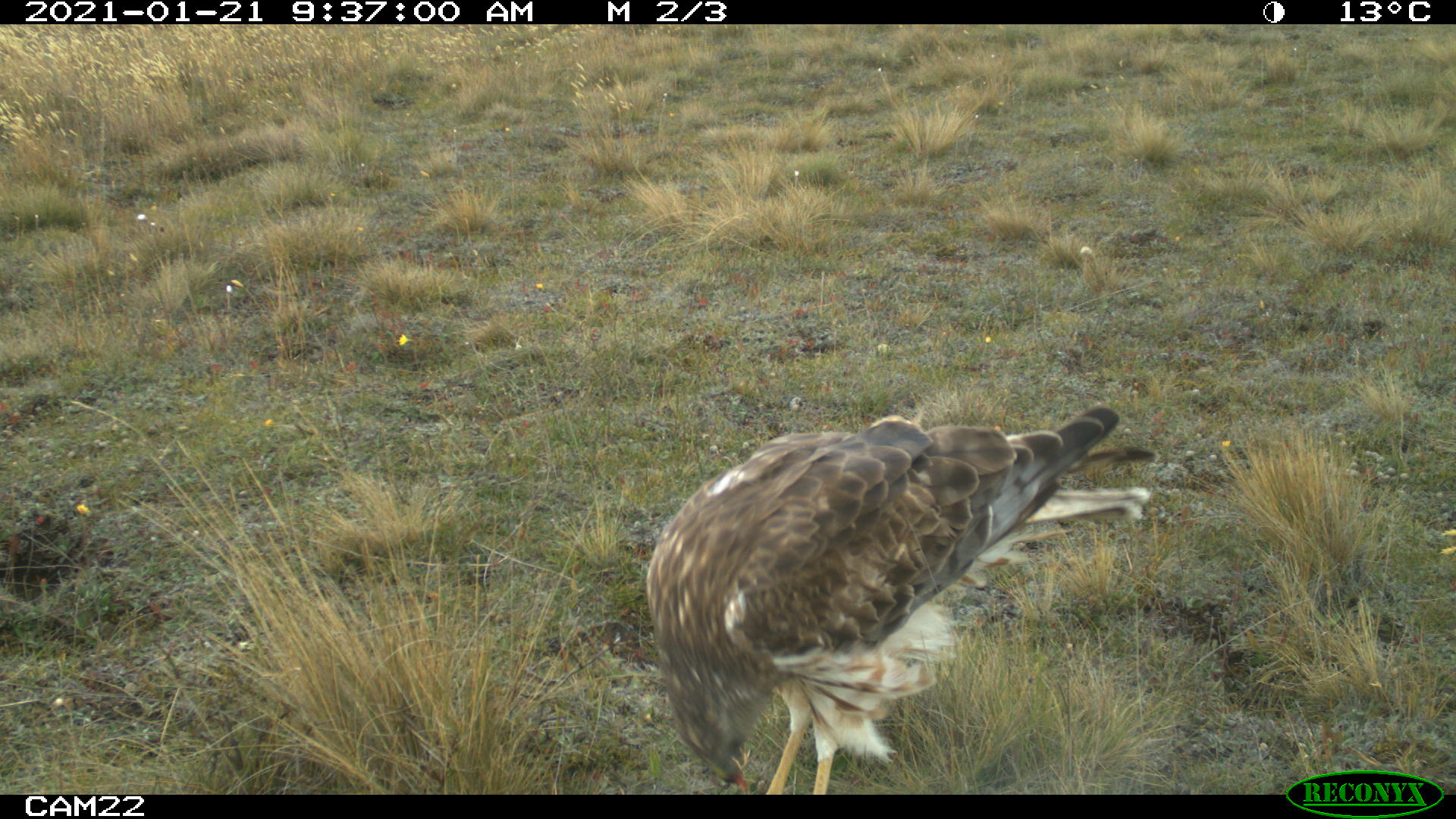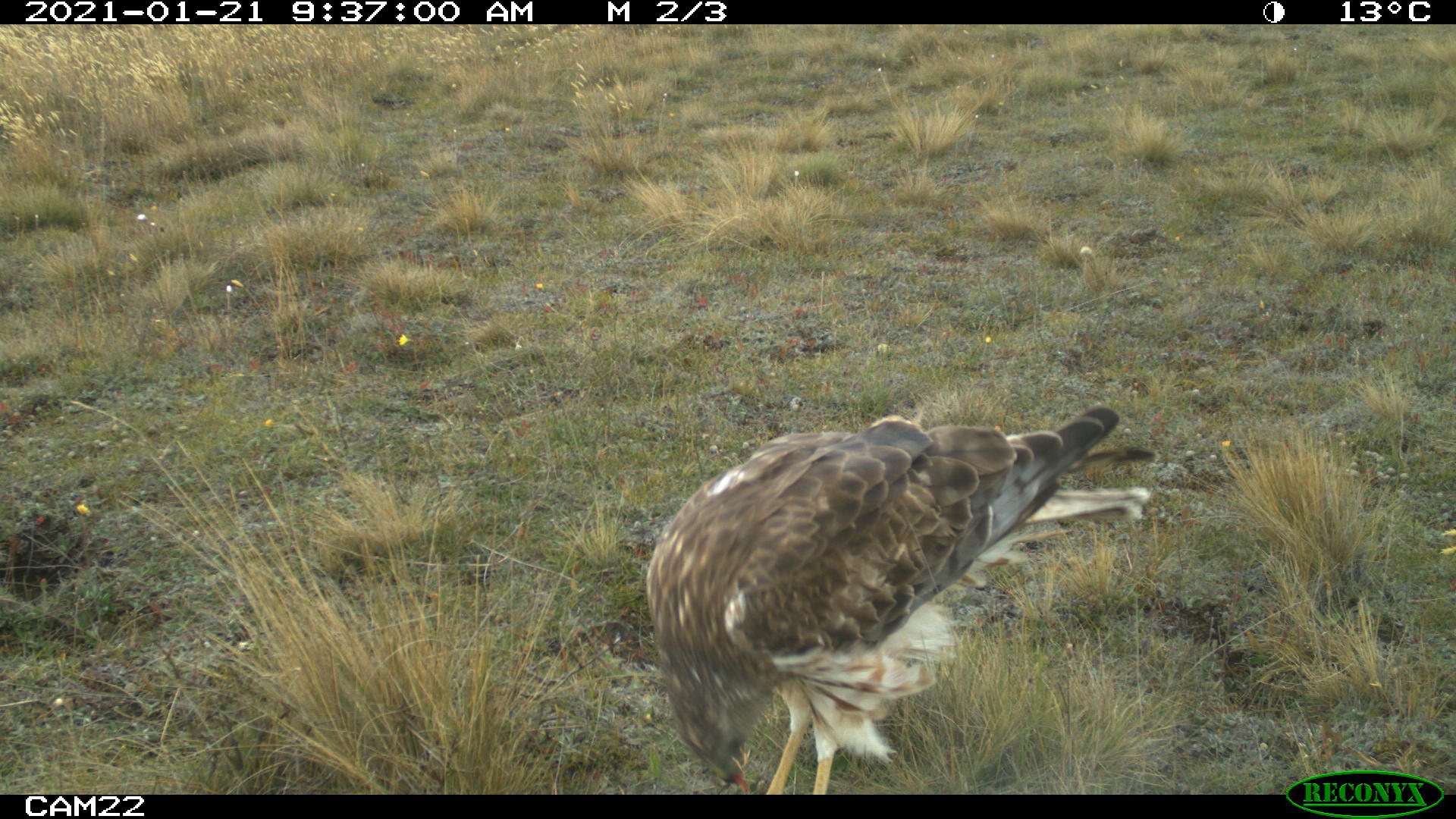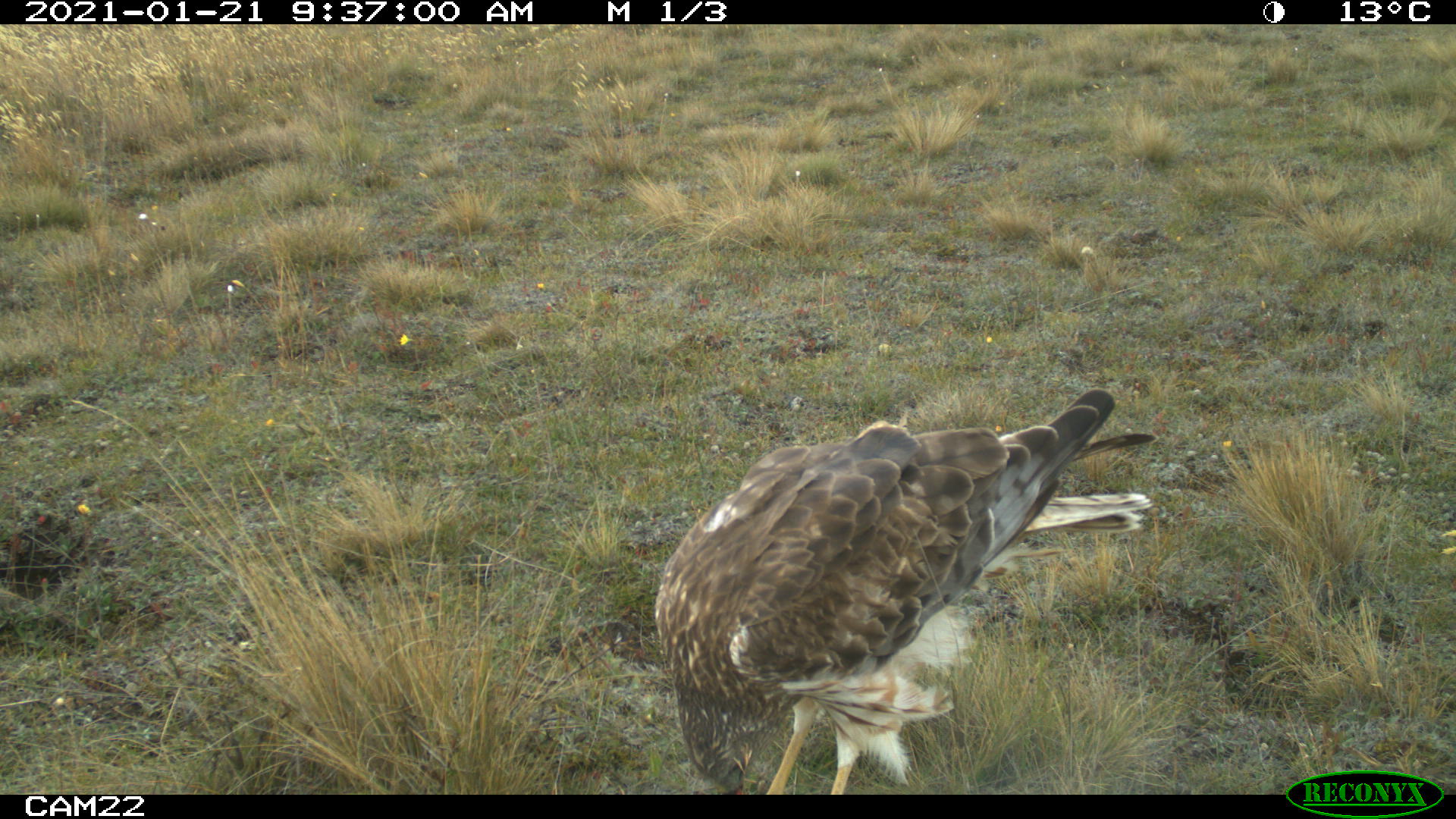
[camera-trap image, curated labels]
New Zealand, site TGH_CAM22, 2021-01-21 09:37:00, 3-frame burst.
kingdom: Animalia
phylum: Chordata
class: Aves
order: Accipitriformes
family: Accipitridae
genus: Circus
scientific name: Circus approximans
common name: swamp harrier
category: harrier